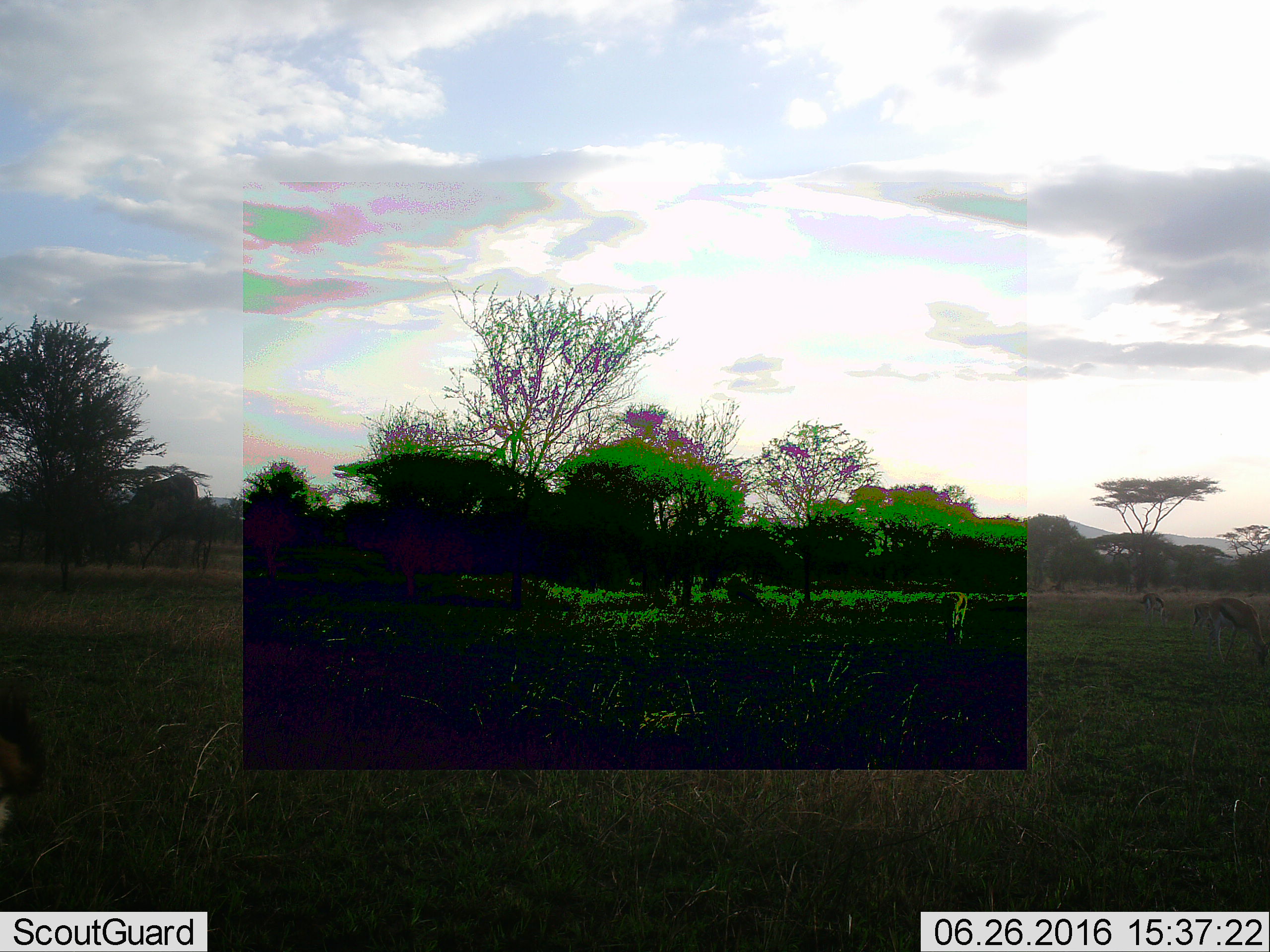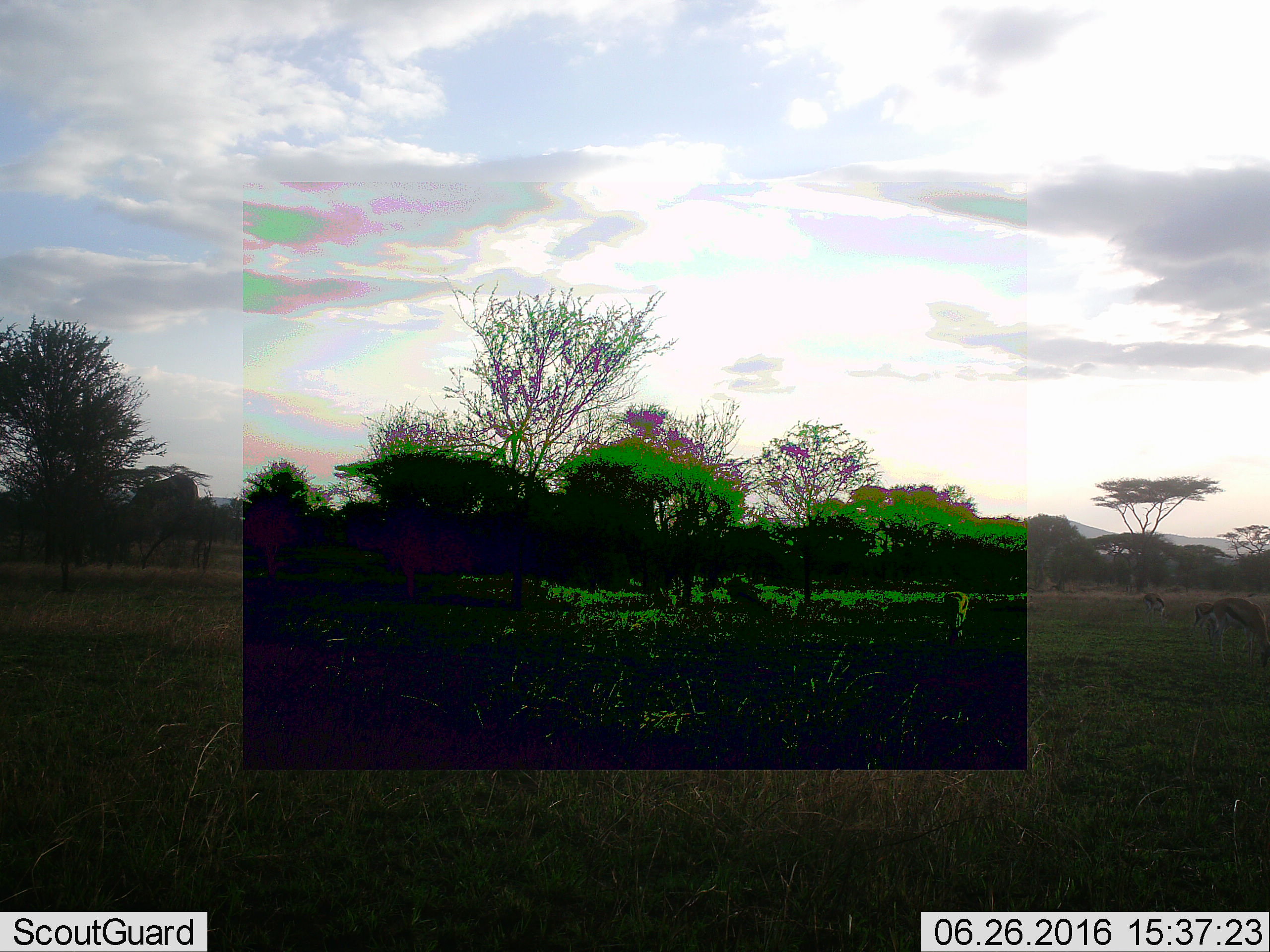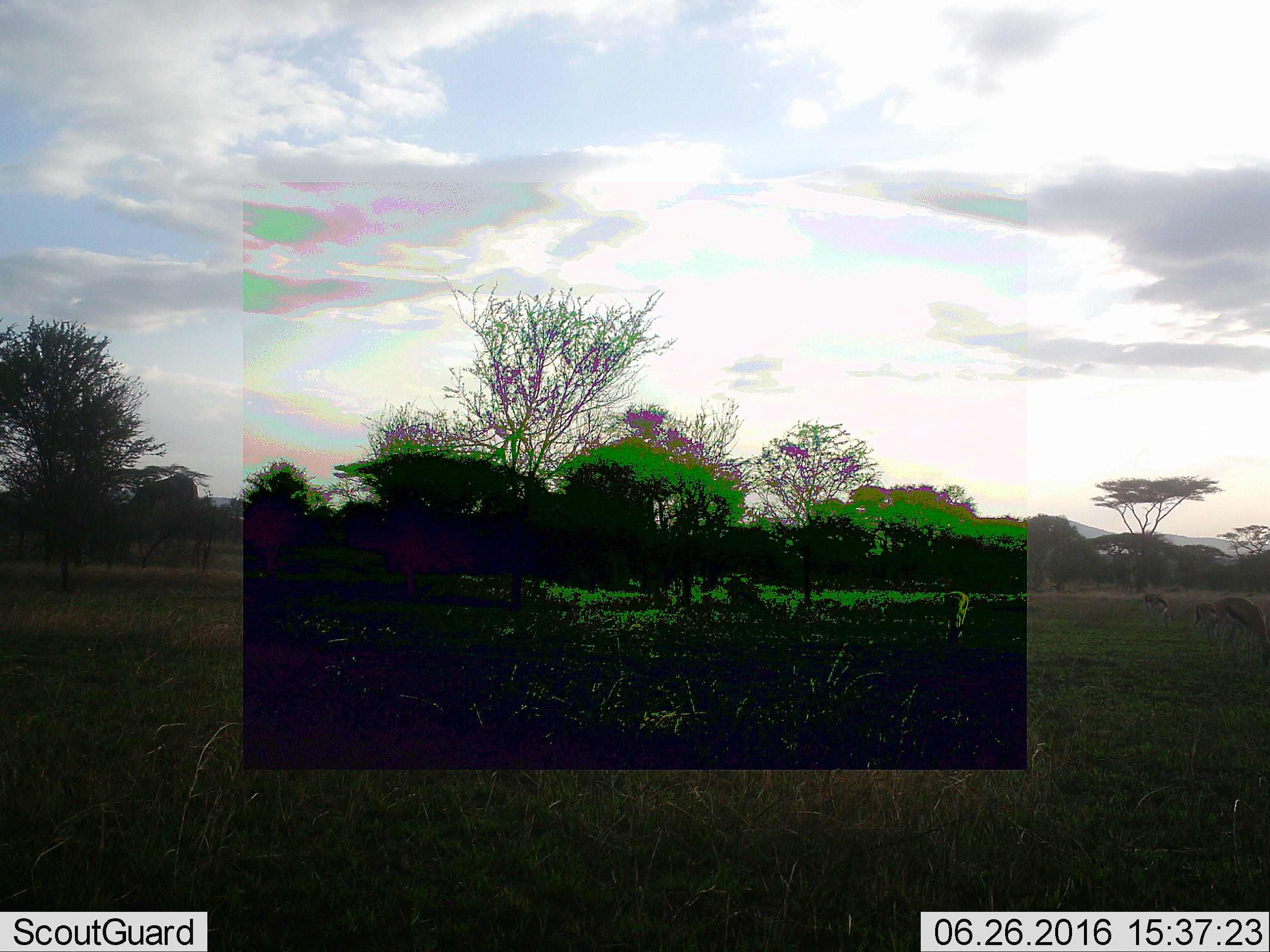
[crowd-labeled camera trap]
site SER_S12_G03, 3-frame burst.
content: unidentified animal